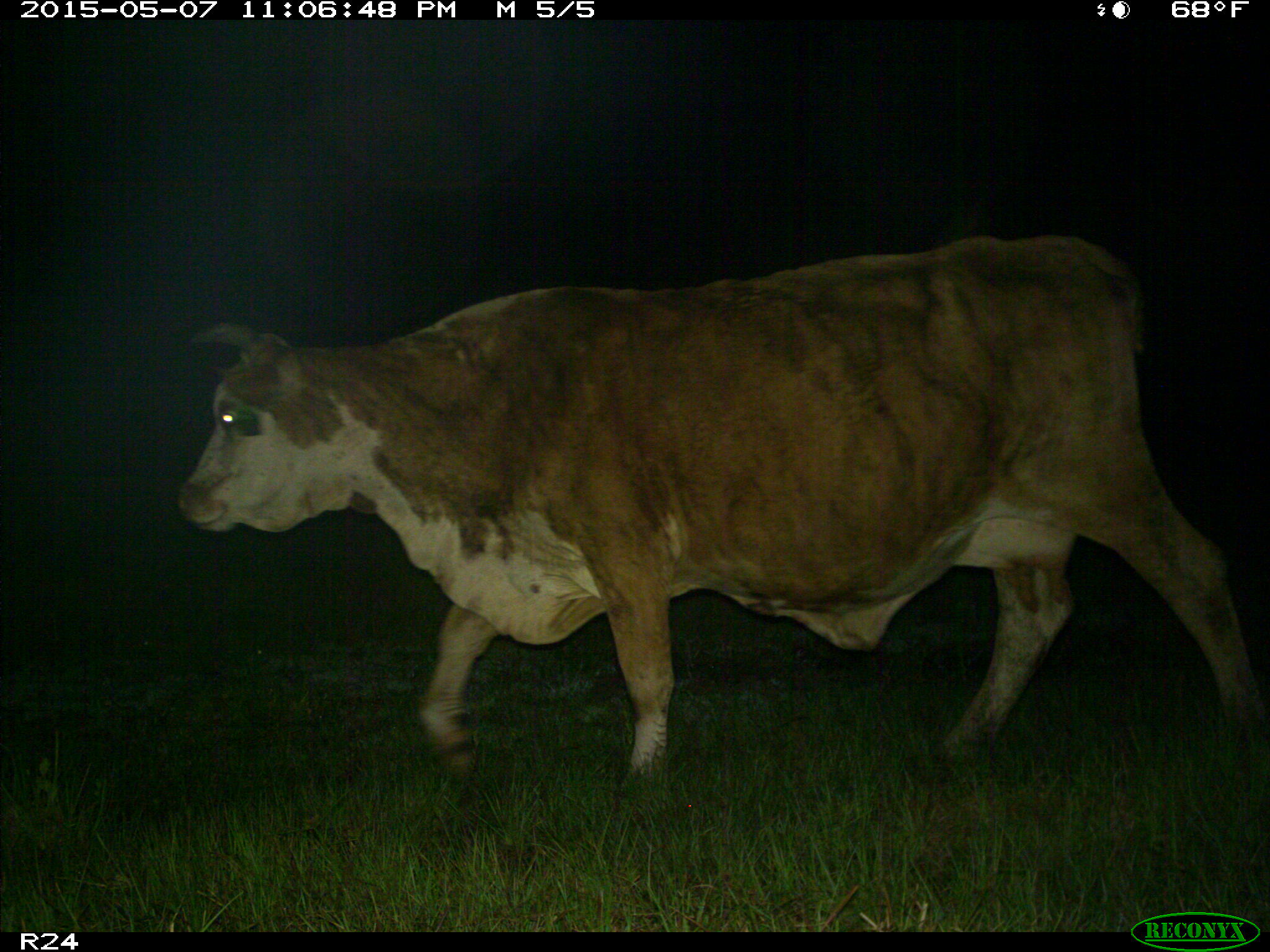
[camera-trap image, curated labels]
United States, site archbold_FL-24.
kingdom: Animalia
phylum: Chordata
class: Mammalia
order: Artiodactyla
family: Bovidae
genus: Bos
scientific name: Bos taurus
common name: domestic cow